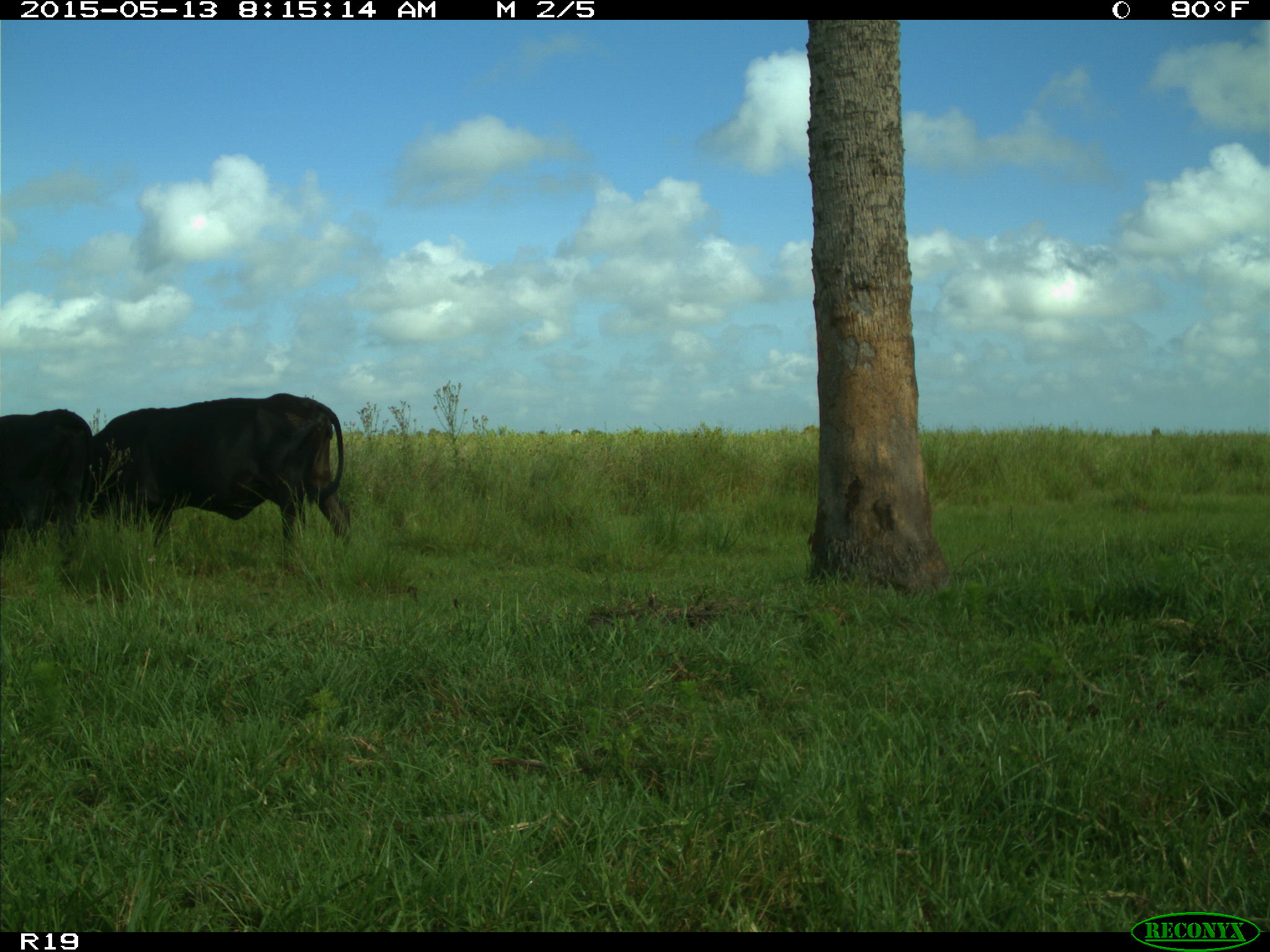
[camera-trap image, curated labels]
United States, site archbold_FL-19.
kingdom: Animalia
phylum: Chordata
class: Mammalia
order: Artiodactyla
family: Bovidae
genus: Bos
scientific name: Bos taurus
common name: domestic cow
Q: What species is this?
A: Bos taurus (domestic cow).